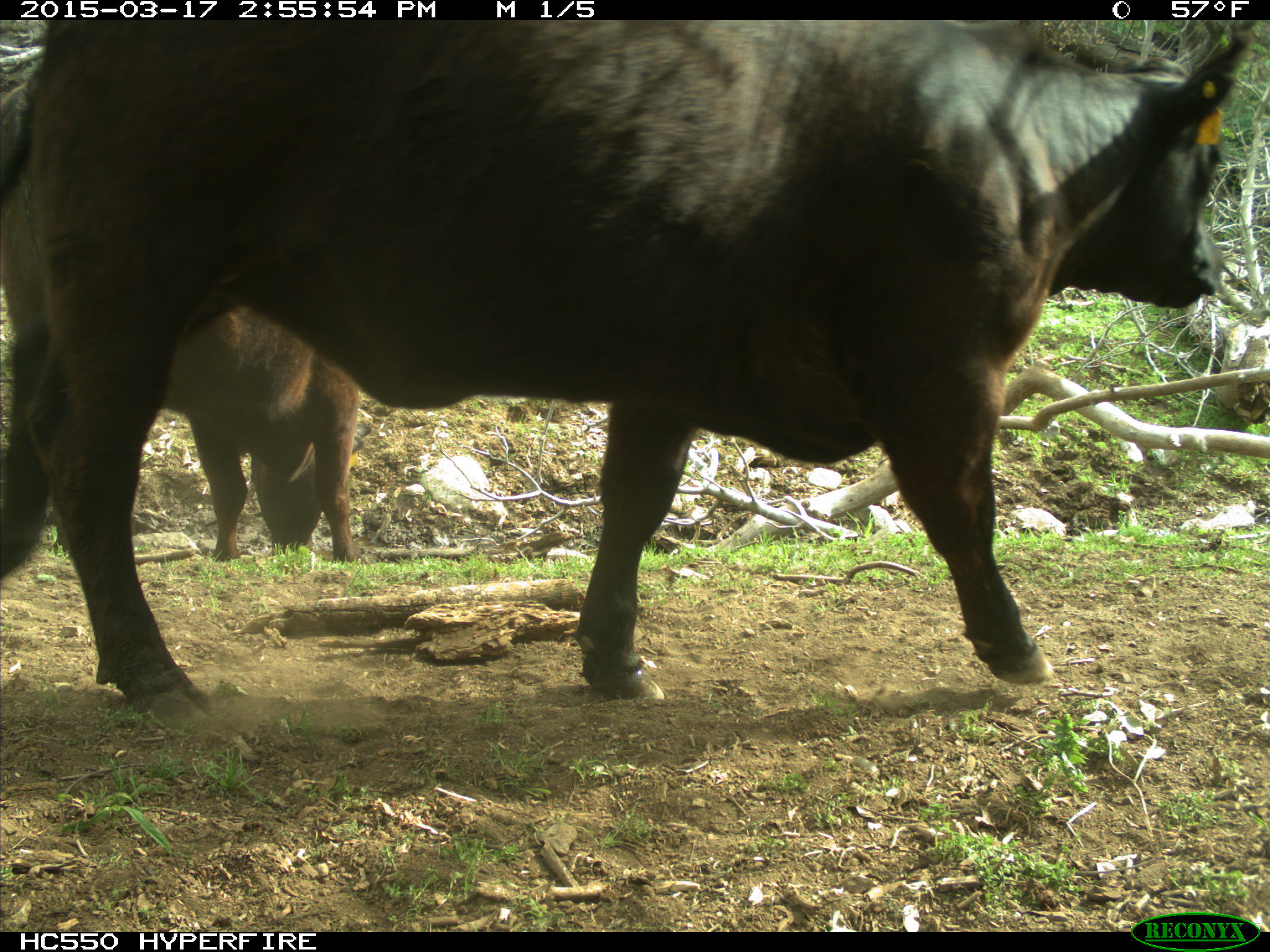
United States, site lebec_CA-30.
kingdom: Animalia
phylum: Chordata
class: Mammalia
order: Artiodactyla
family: Bovidae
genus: Bos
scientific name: Bos taurus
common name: domestic cow